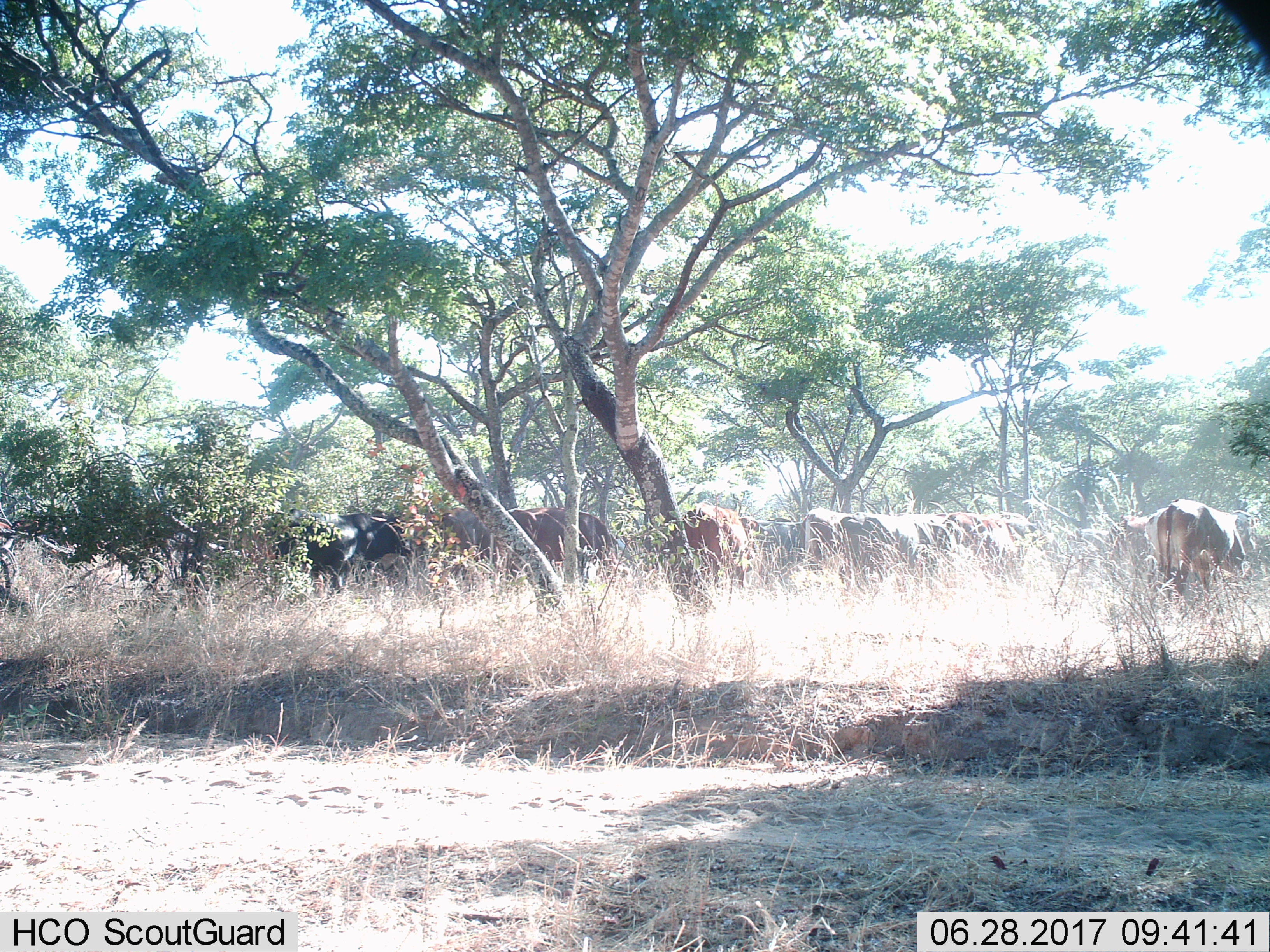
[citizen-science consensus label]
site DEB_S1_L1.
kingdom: Animalia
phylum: Chordata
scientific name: Vertebrata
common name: domestic animal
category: domesticanimal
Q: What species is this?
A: Domesticanimal (domestic animal) (Vertebrata).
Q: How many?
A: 11-50.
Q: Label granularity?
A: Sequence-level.